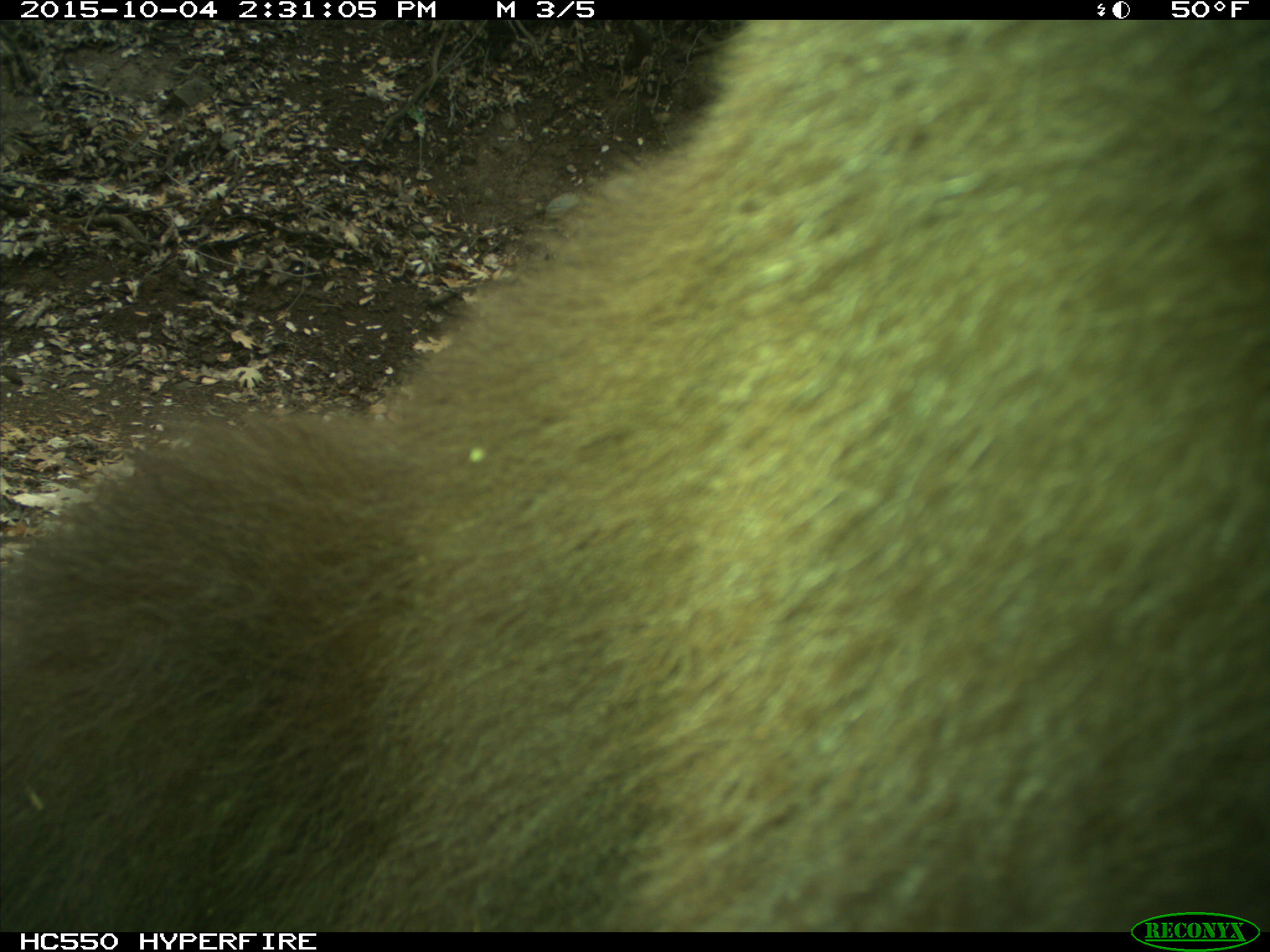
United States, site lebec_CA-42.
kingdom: Animalia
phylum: Chordata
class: Mammalia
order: Carnivora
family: Ursidae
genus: Ursus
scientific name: Ursus americanus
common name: american black bear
Ursus americanus (american black bear).